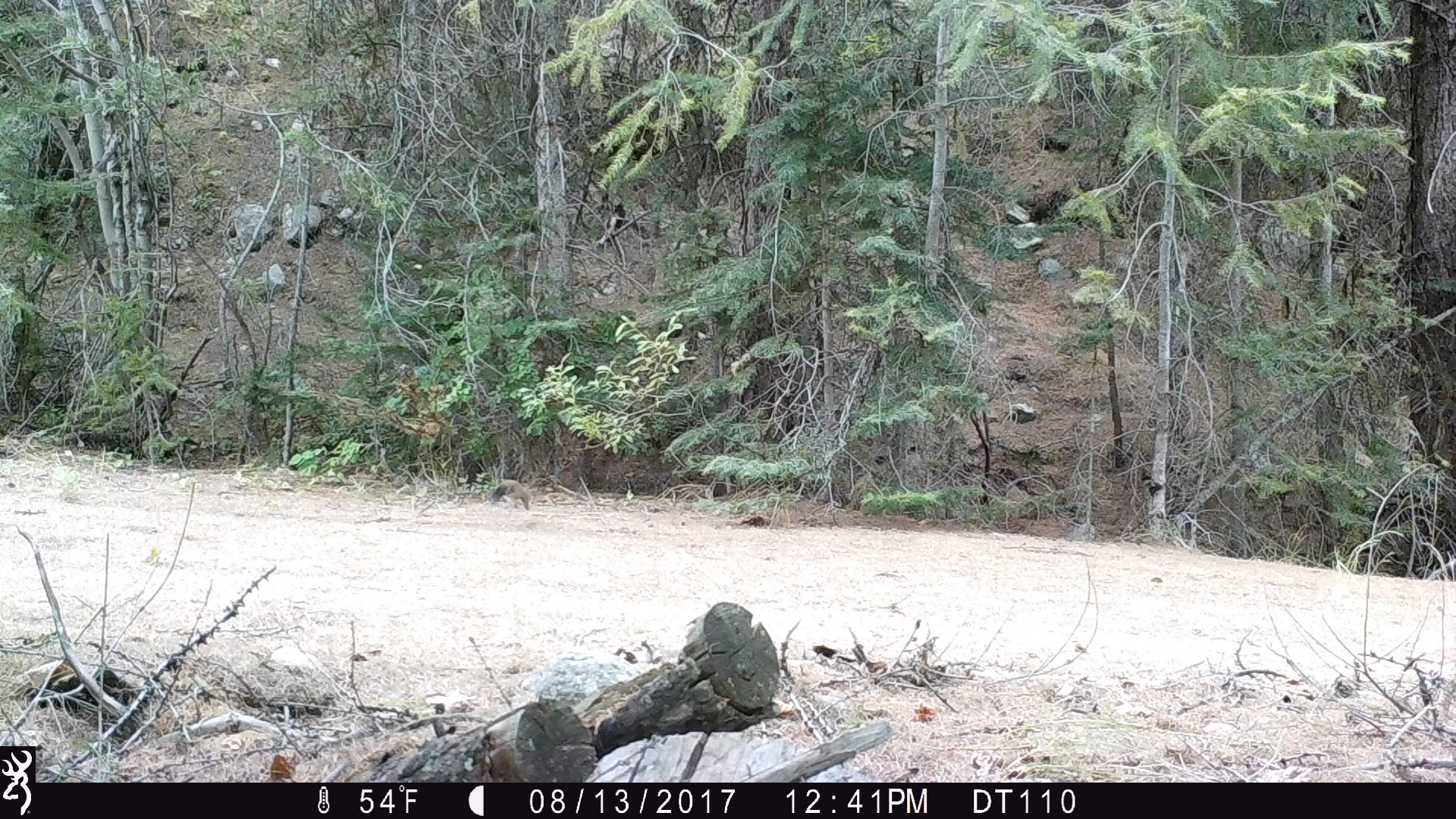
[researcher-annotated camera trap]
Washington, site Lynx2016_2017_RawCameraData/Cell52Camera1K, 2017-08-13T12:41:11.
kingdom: Animalia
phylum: Chordata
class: Mammalia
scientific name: Mammalia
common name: small mammal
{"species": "small mammal (Mammalia)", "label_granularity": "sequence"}